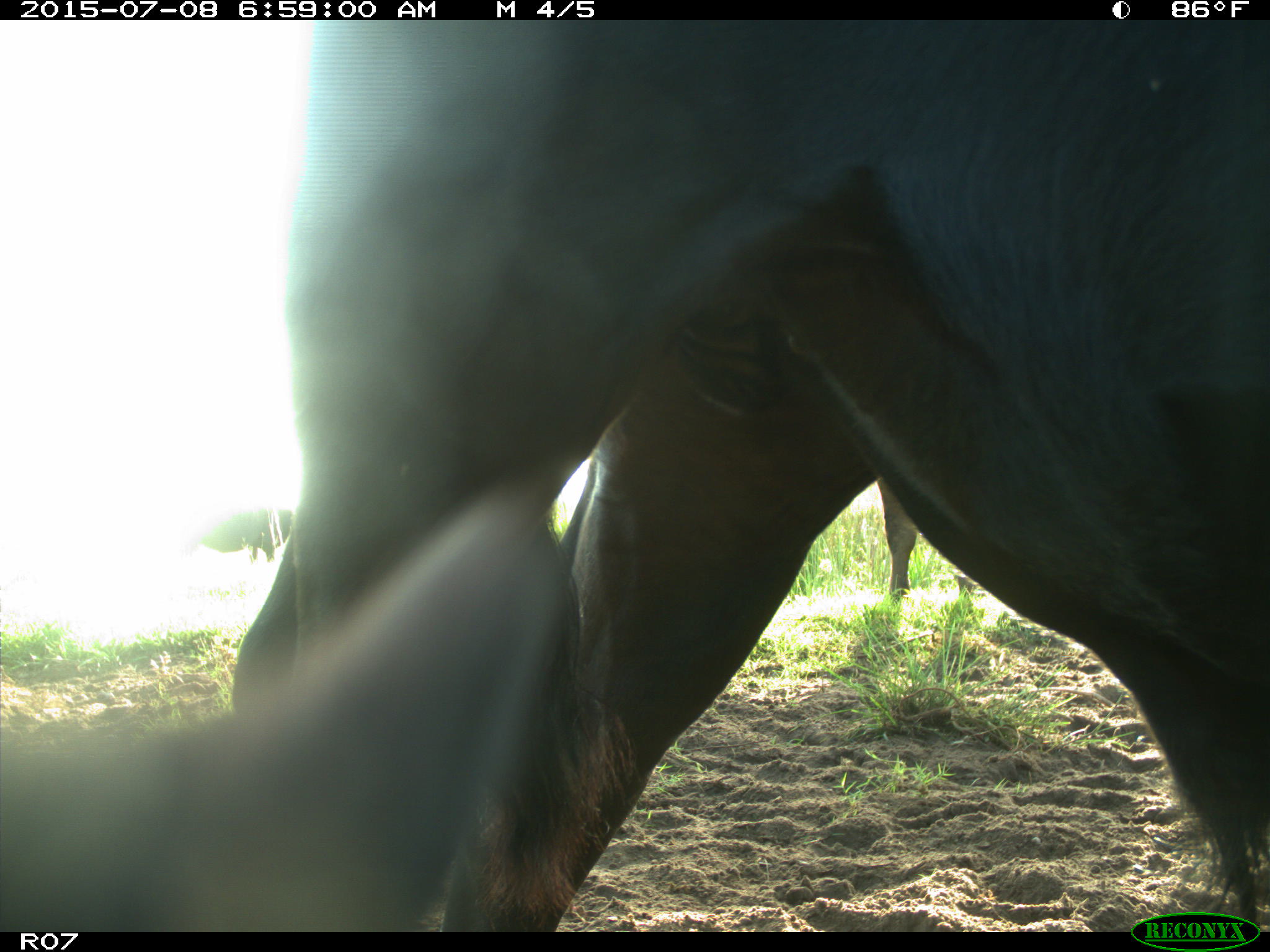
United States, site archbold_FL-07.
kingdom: Animalia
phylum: Chordata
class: Mammalia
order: Artiodactyla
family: Bovidae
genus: Bos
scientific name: Bos taurus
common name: domestic cow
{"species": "Bos taurus (domestic cow)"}